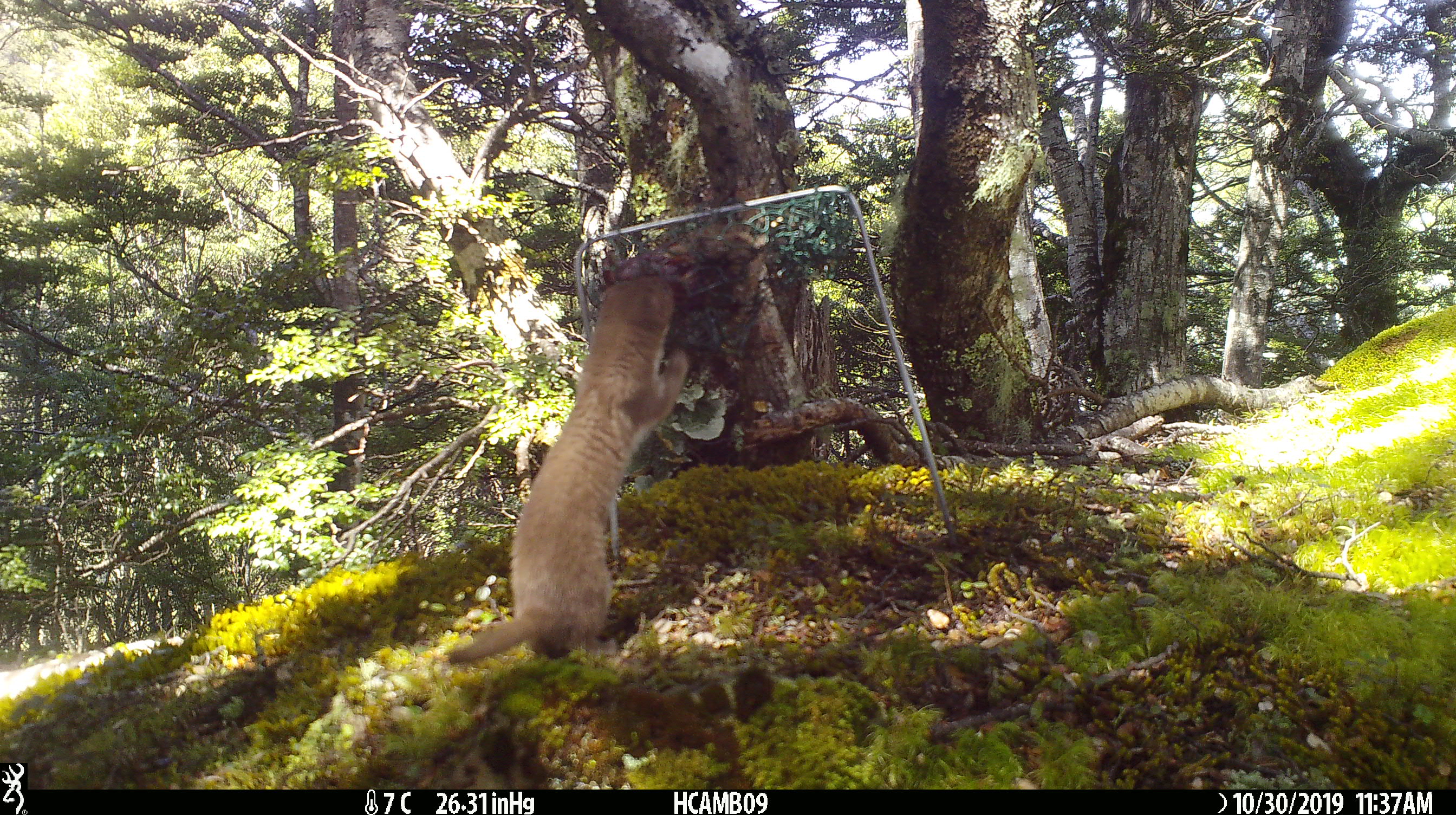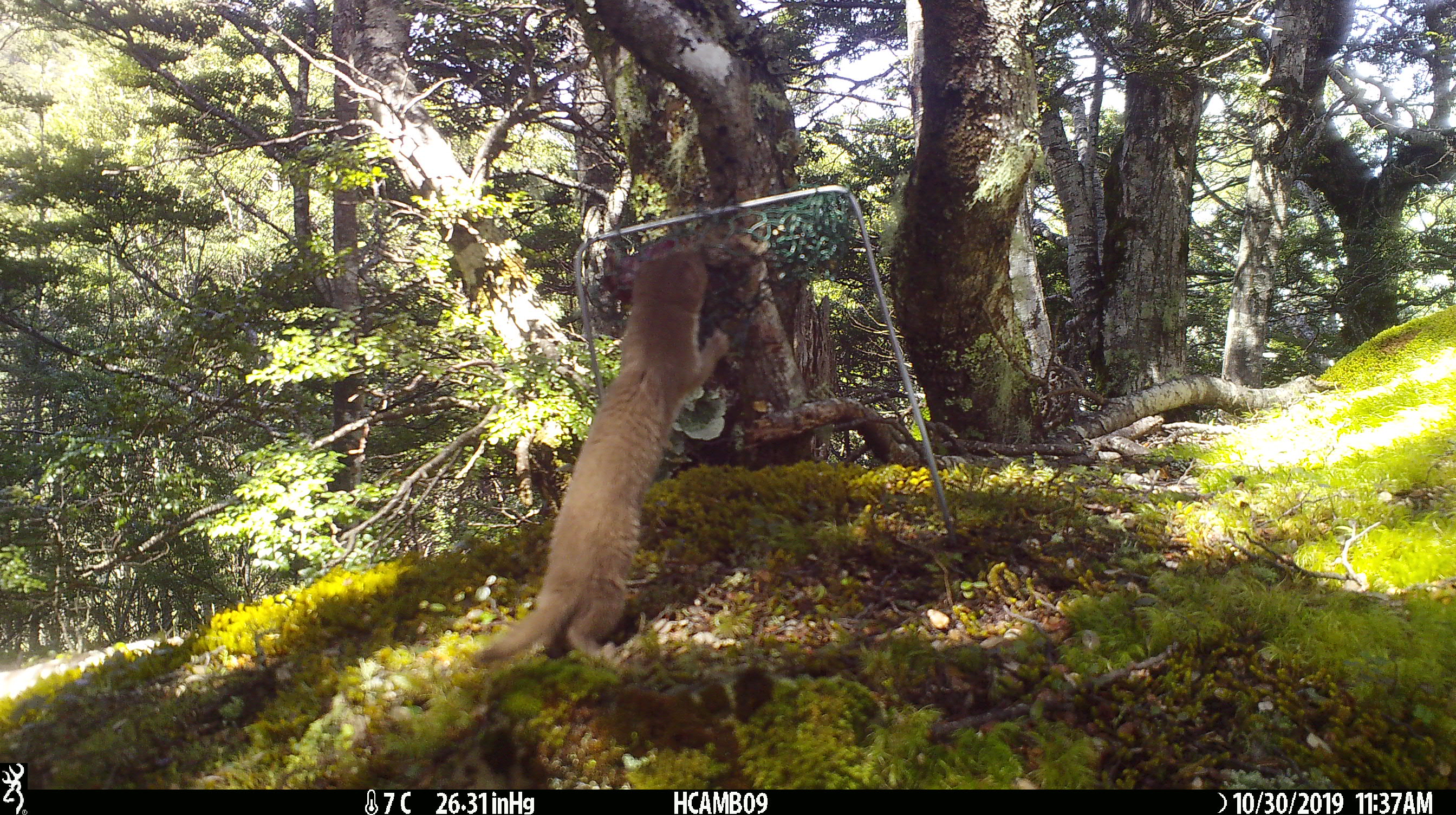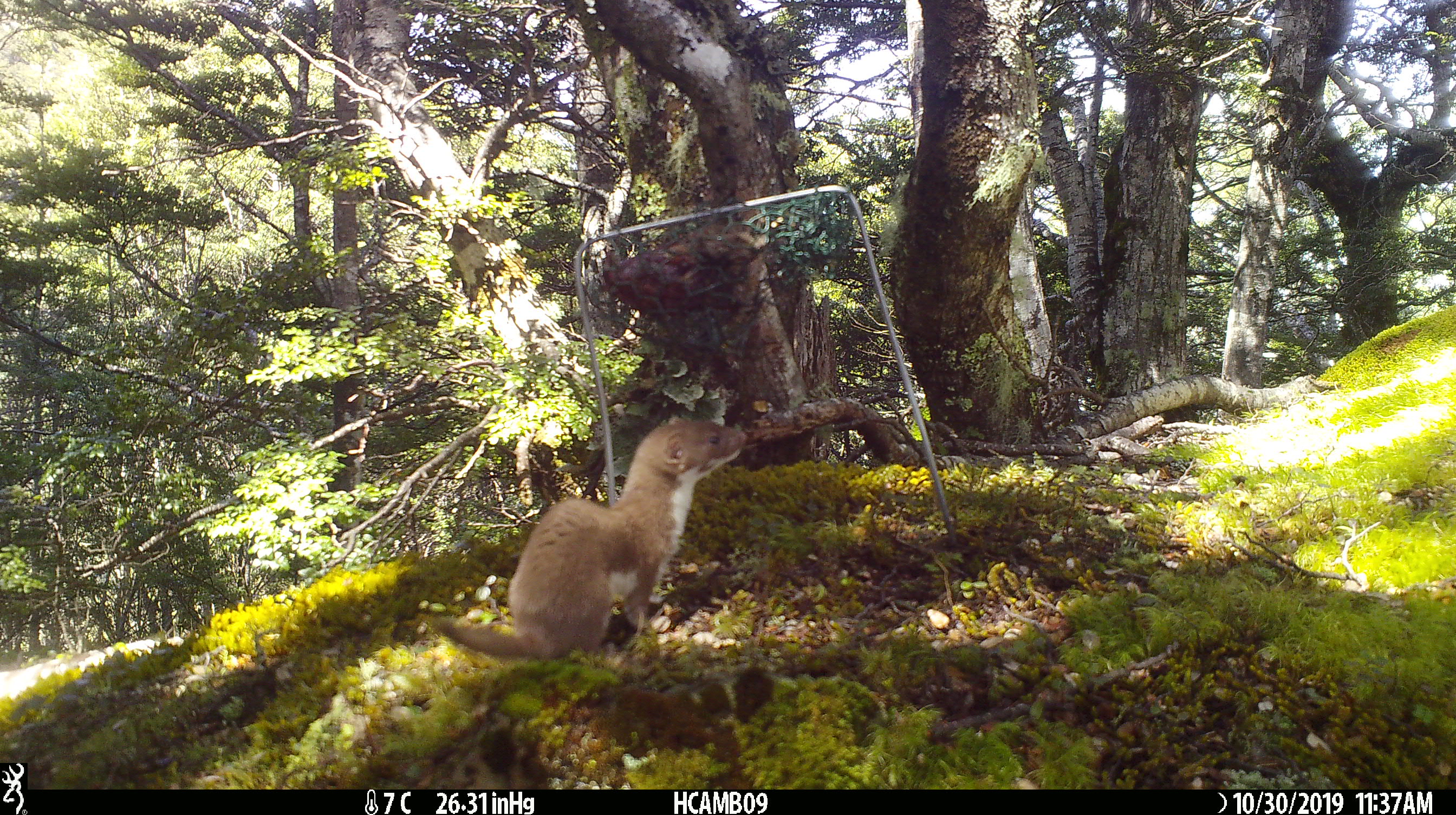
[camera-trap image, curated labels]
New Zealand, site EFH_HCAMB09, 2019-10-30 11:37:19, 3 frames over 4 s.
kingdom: Animalia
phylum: Chordata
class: Mammalia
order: Carnivora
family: Mustelidae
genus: Mustela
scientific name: Mustela nivalis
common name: least weasel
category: weasel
Weasel (least weasel) (Mustela nivalis).